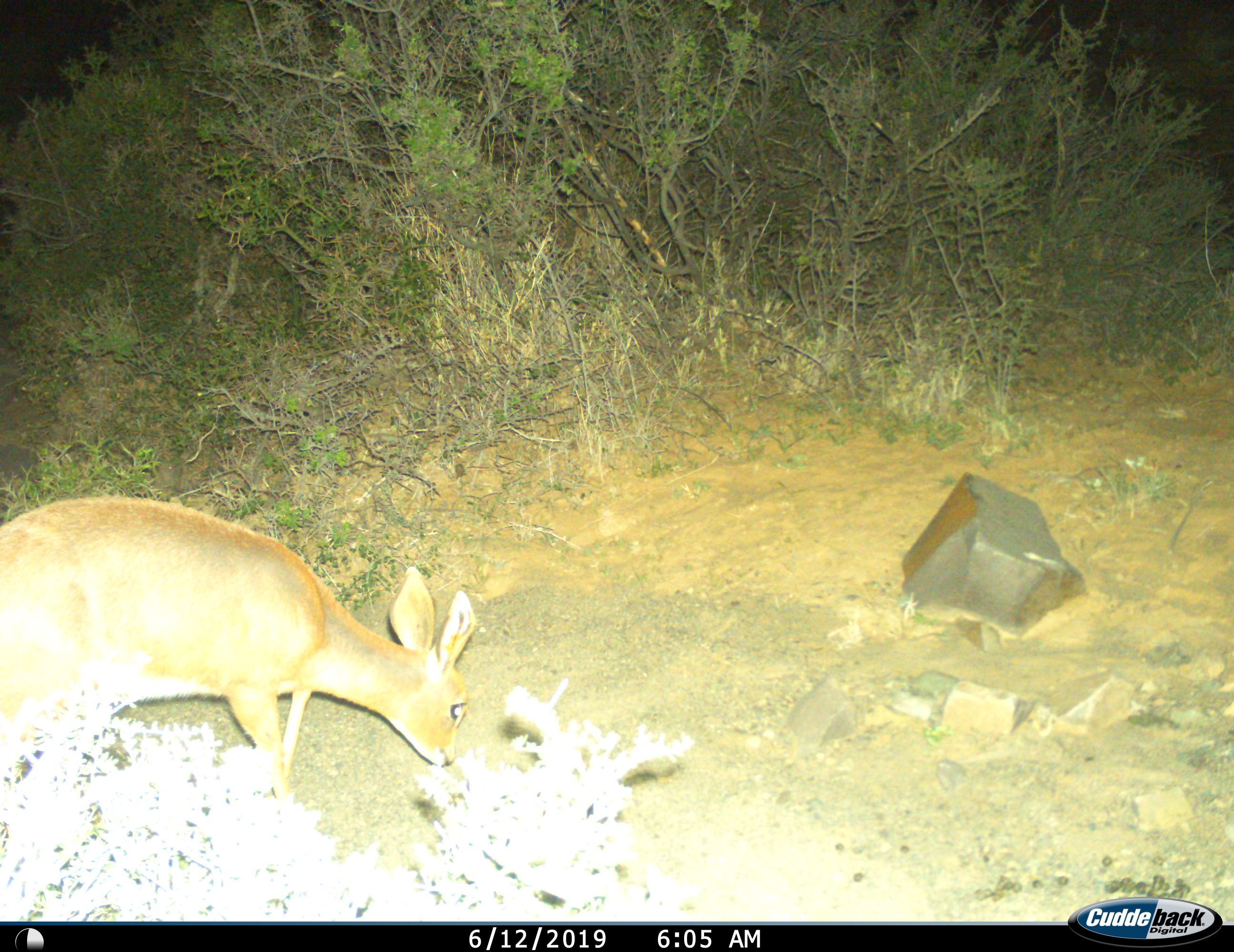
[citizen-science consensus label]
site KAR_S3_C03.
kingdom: Animalia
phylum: Chordata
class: Mammalia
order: Artiodactyla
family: Bovidae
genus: Raphicerus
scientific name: Raphicerus campestris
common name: steenbok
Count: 1.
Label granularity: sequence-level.